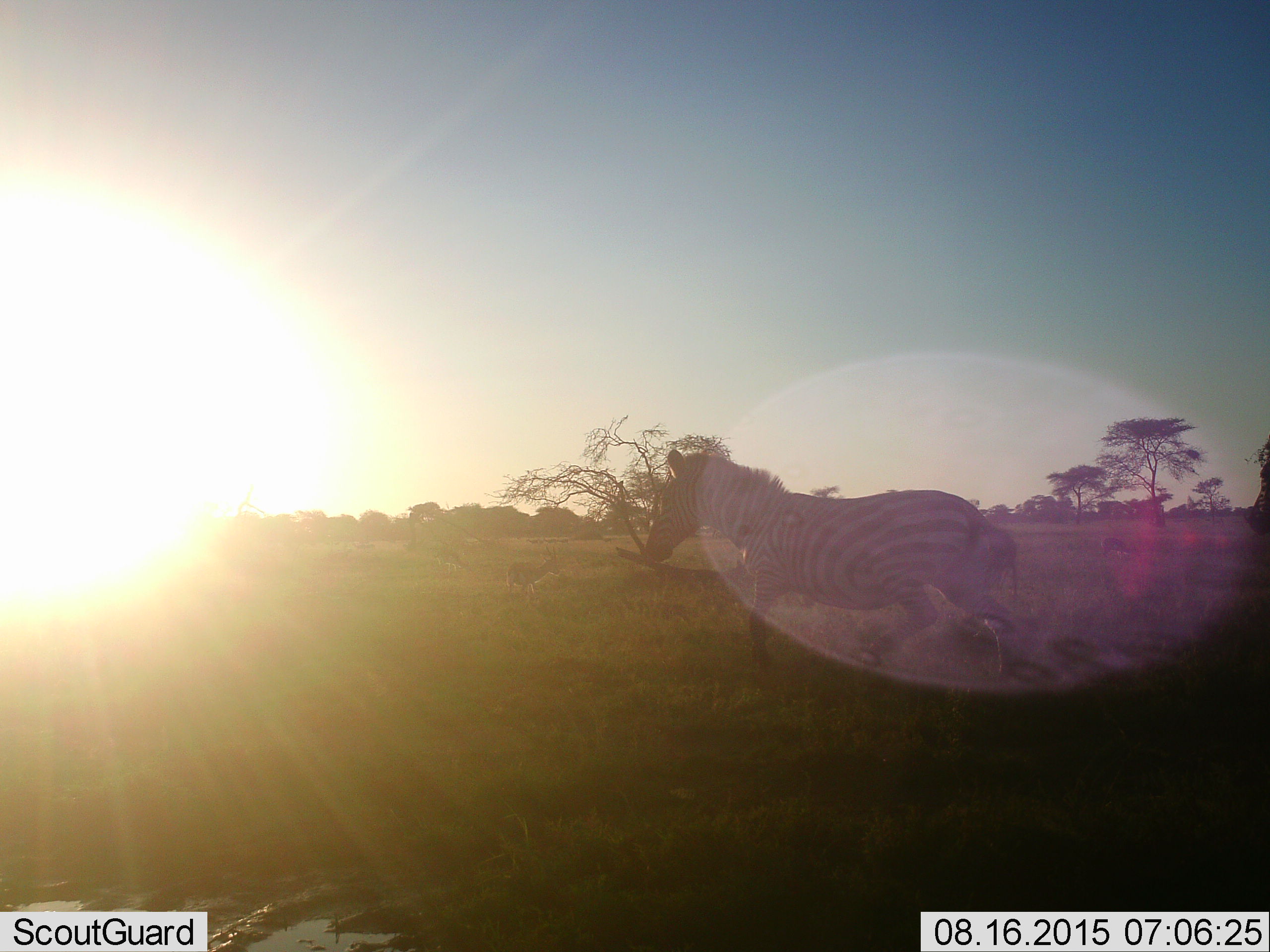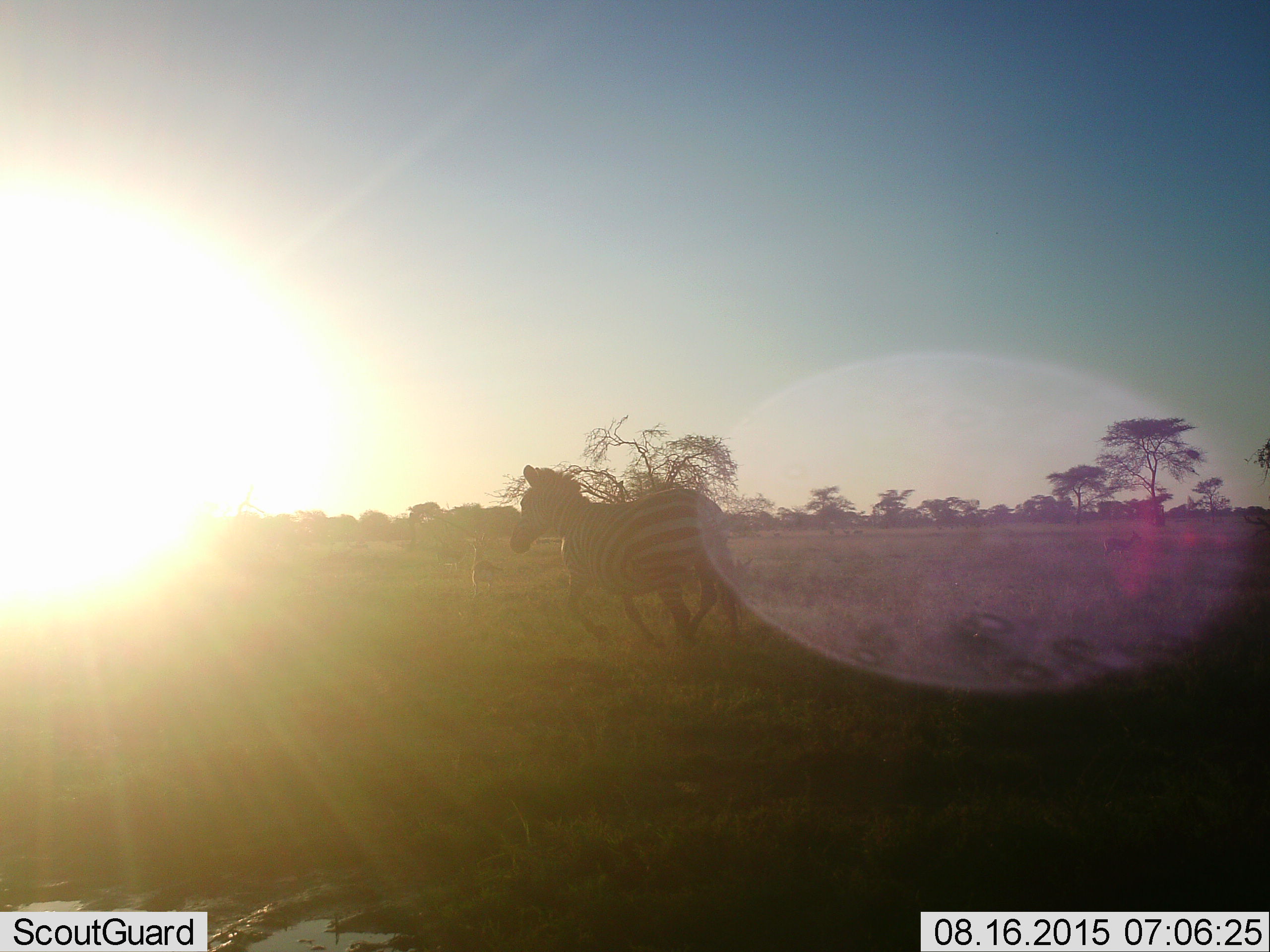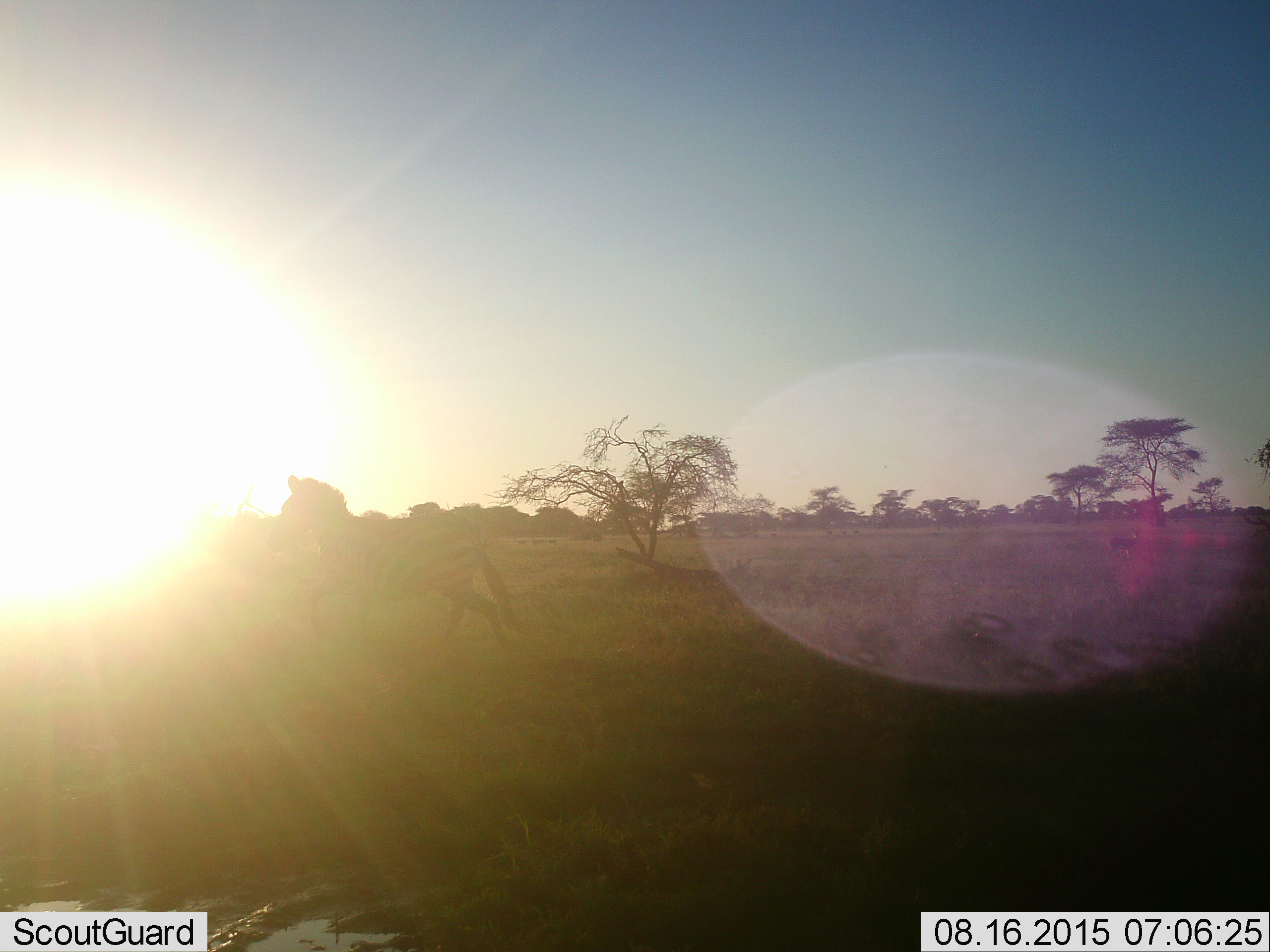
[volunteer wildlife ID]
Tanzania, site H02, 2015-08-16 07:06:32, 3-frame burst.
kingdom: Animalia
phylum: Chordata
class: Mammalia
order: Artiodactyla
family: Bovidae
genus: Eudorcas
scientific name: Eudorcas thomsonii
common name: thomson's gazelle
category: gazellethomsons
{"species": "gazellethomsons (thomson's gazelle) (Eudorcas thomsonii)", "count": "11-50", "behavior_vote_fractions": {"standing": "71%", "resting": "0%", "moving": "71%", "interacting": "0%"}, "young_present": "0%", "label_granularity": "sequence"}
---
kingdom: Animalia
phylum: Chordata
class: Mammalia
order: Perissodactyla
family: Equidae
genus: Equus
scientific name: Equus quagga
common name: plains zebra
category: zebra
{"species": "zebra (plains zebra) (Equus quagga)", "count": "1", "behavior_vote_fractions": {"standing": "0%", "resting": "0%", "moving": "100%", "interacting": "0%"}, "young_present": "0%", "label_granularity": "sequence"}